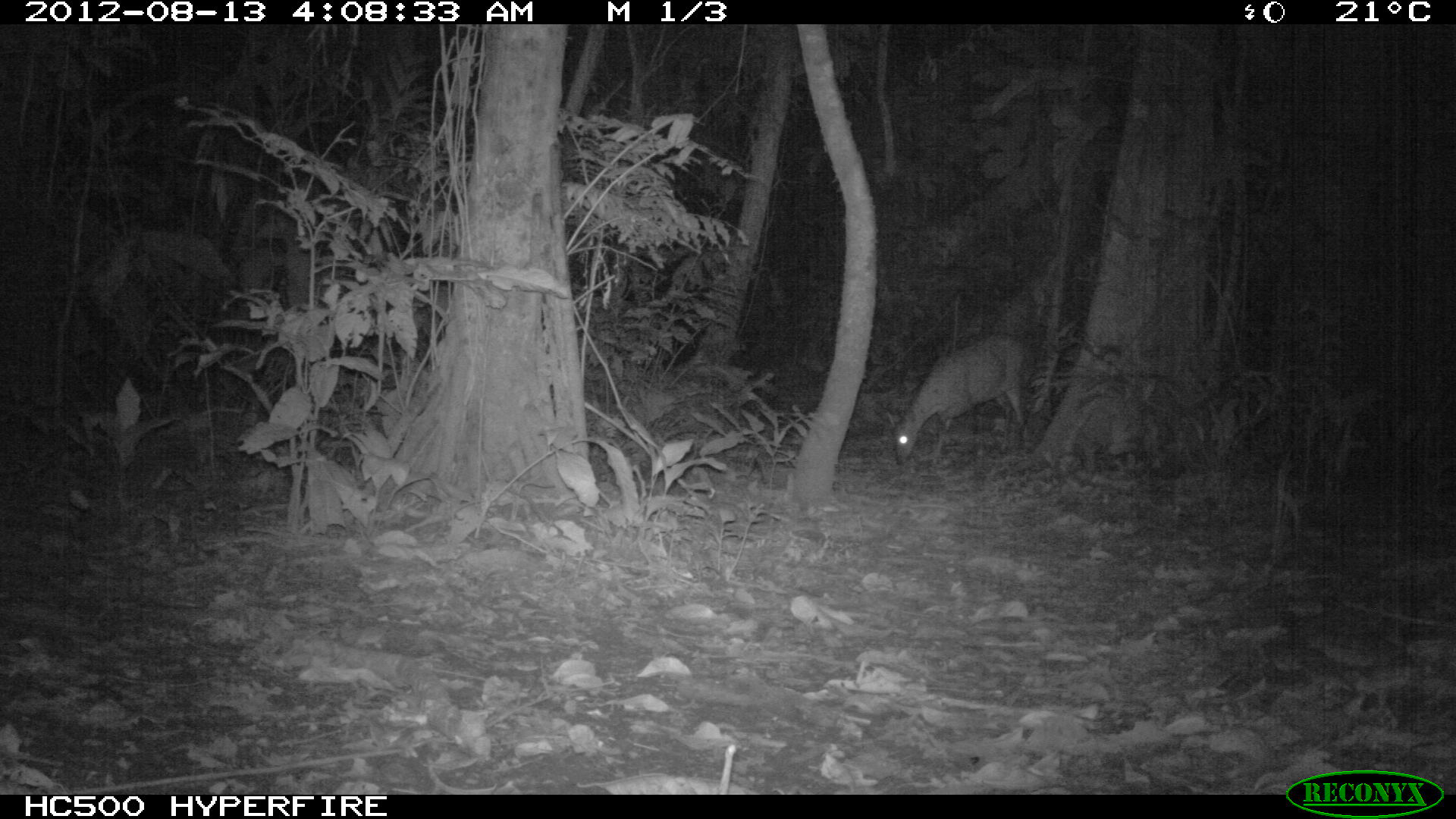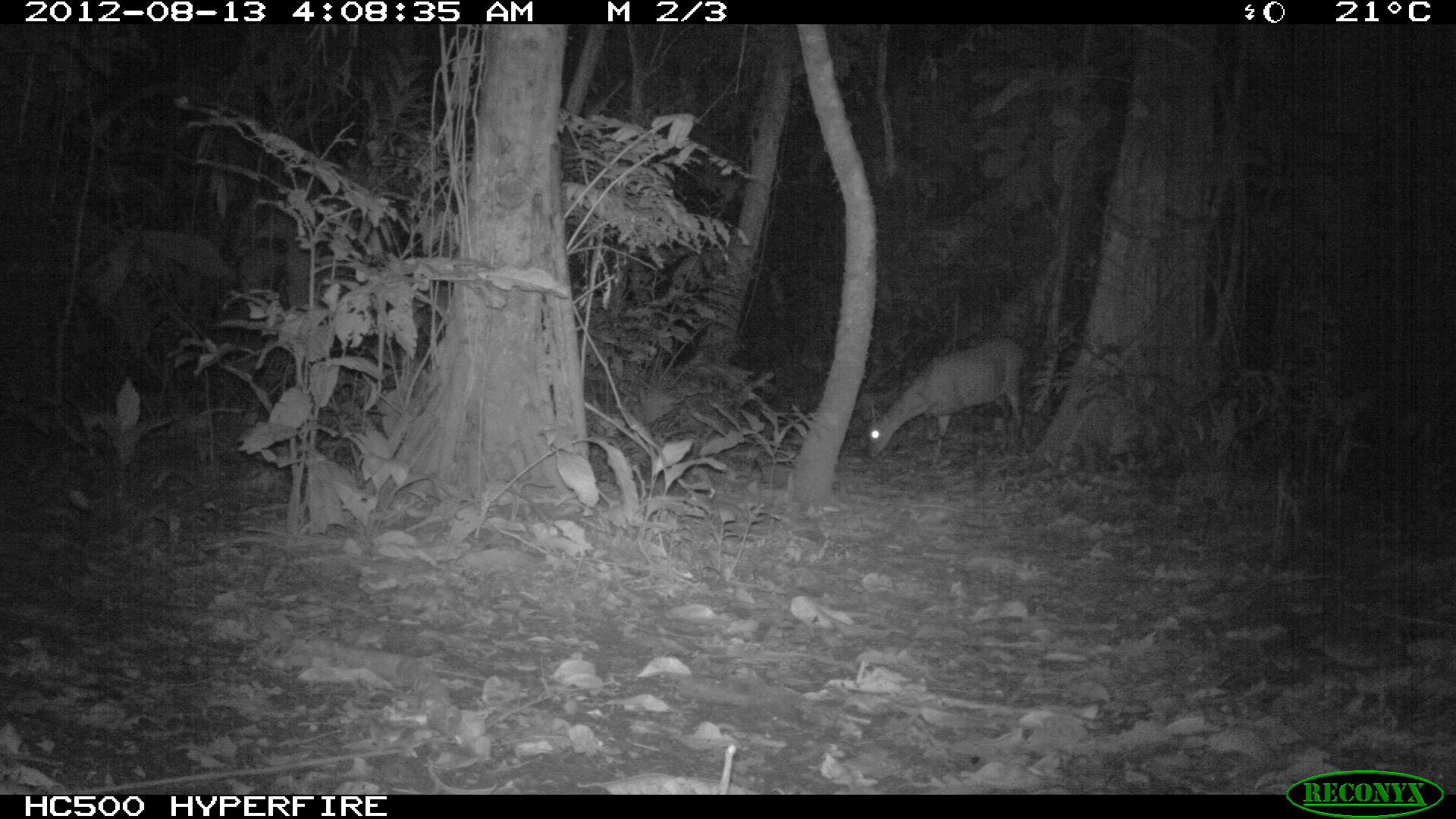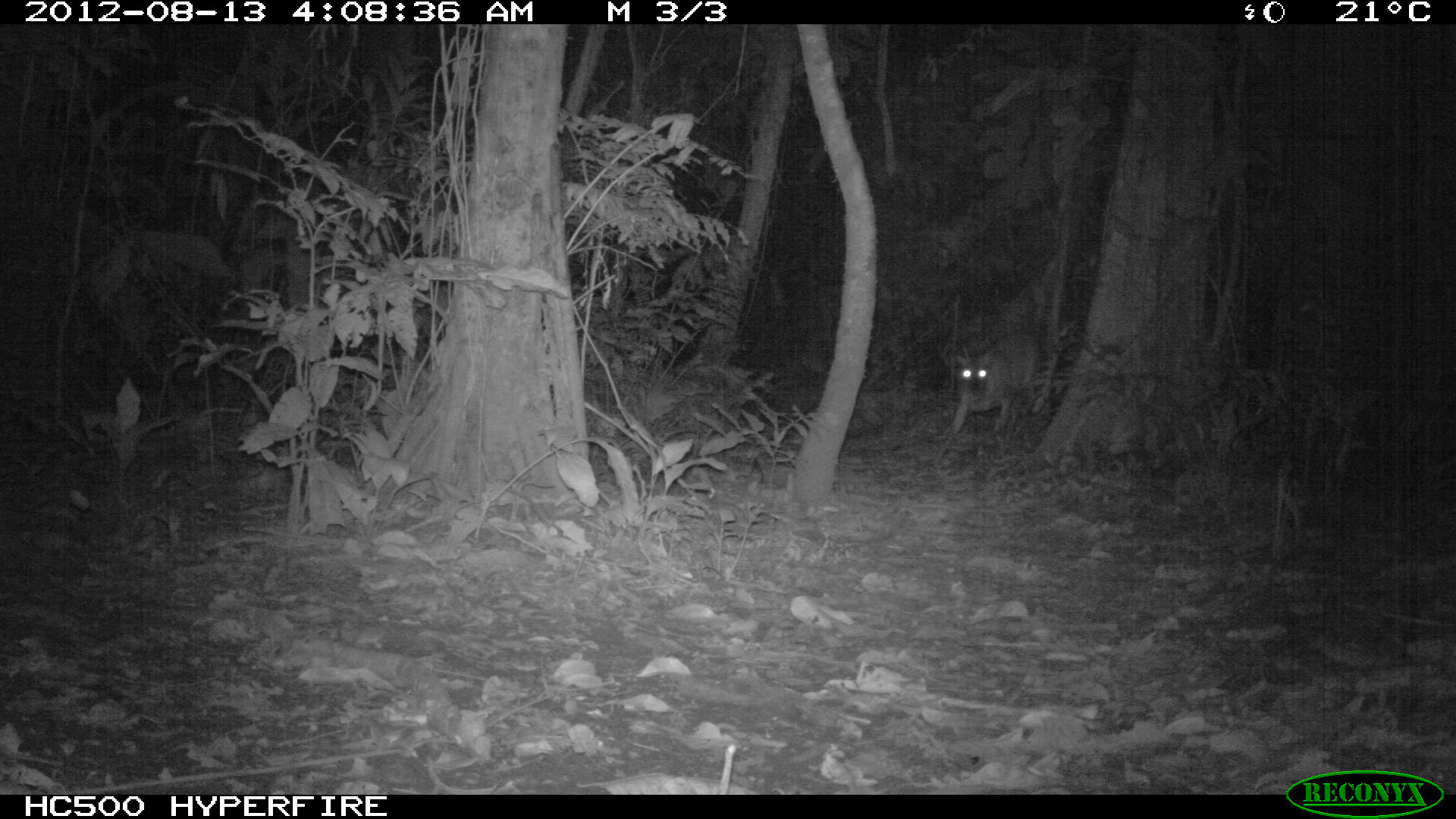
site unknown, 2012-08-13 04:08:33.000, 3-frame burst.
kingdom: Animalia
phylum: Chordata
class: Mammalia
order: Artiodactyla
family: Cervidae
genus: Mazama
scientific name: Mazama americana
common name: red brocket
Mazama americana (red brocket).